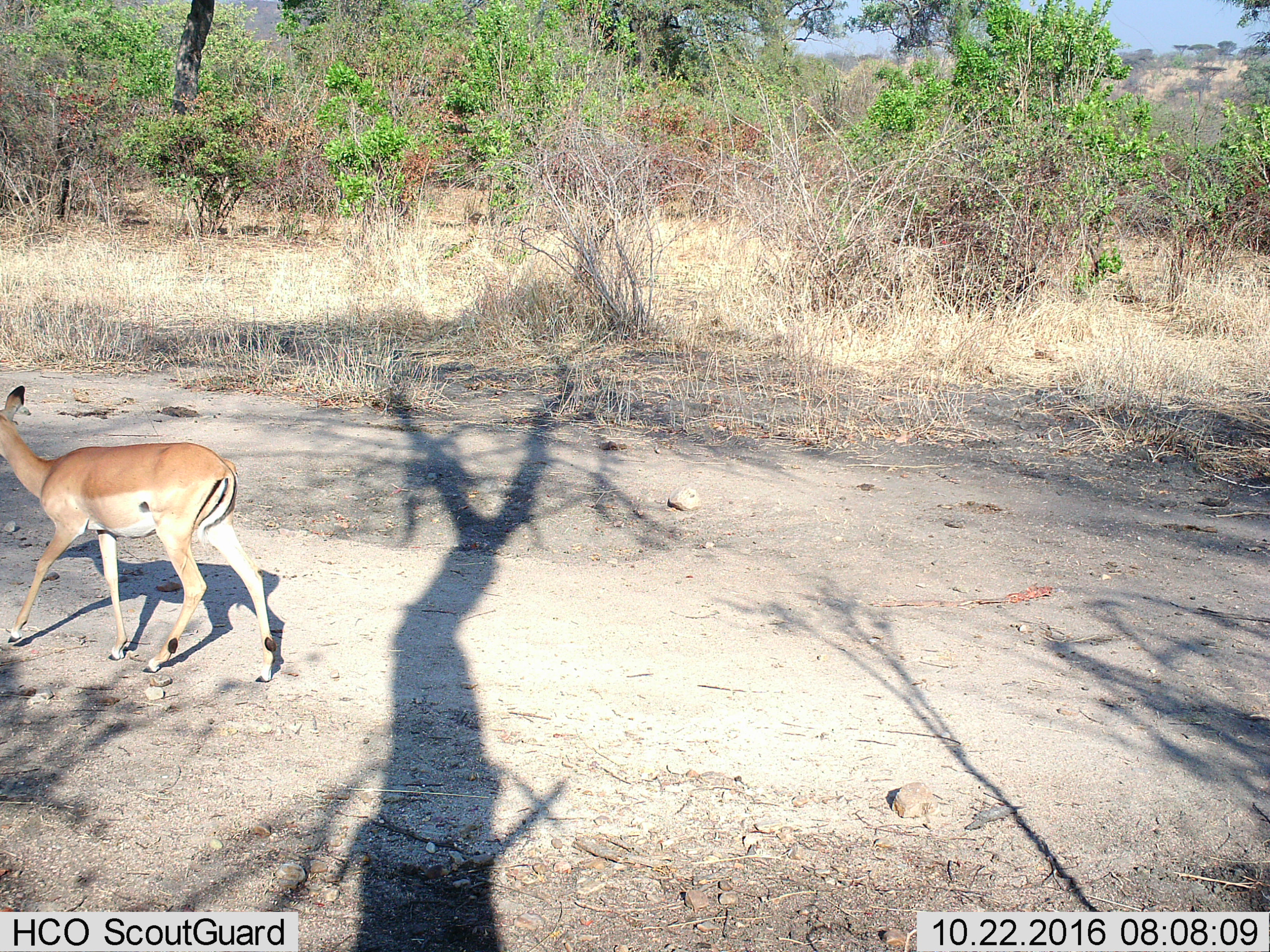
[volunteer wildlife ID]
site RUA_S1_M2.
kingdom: Animalia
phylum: Chordata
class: Mammalia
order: Artiodactyla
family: Bovidae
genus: Aepyceros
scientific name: Aepyceros melampus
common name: impala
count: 1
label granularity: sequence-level